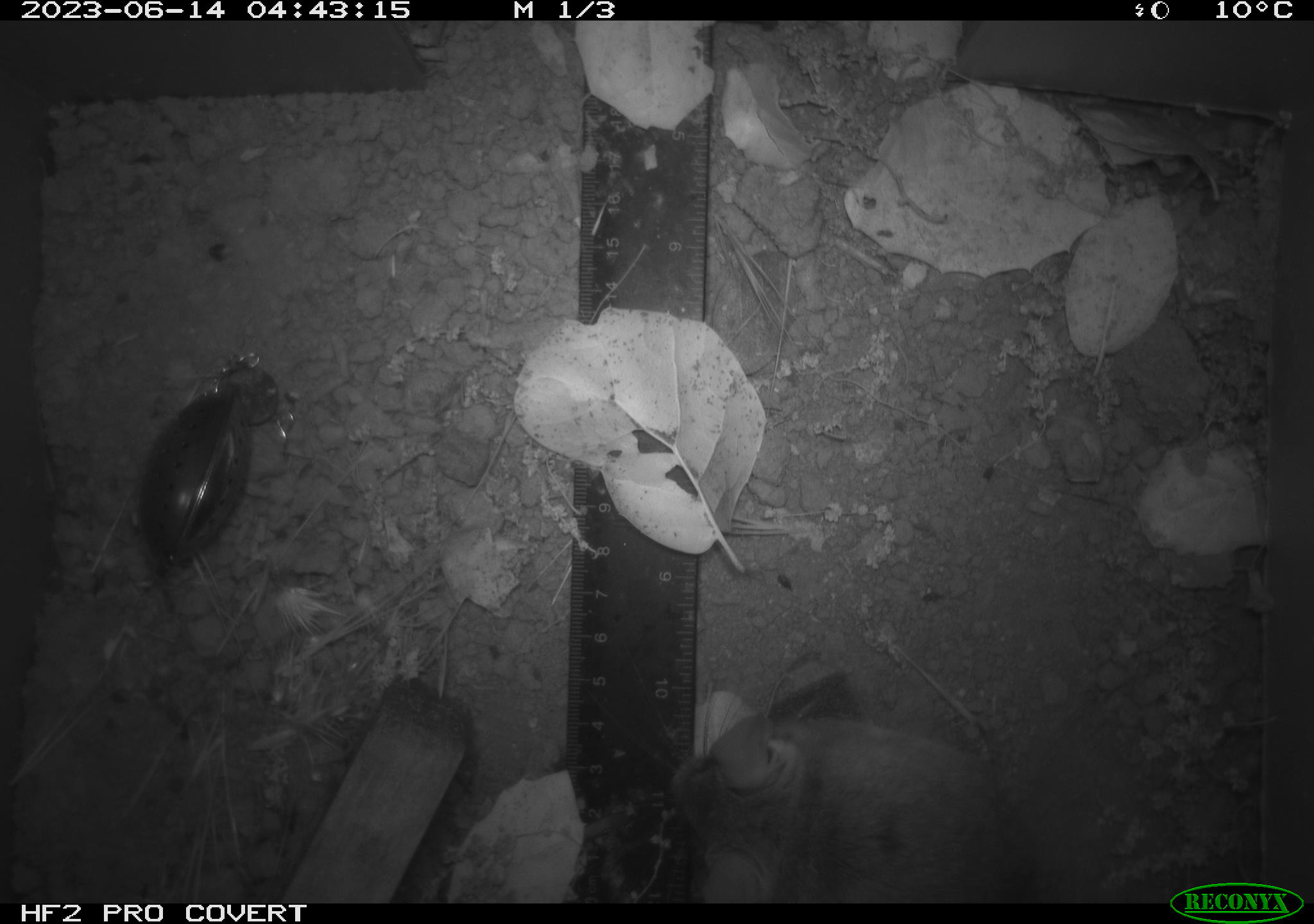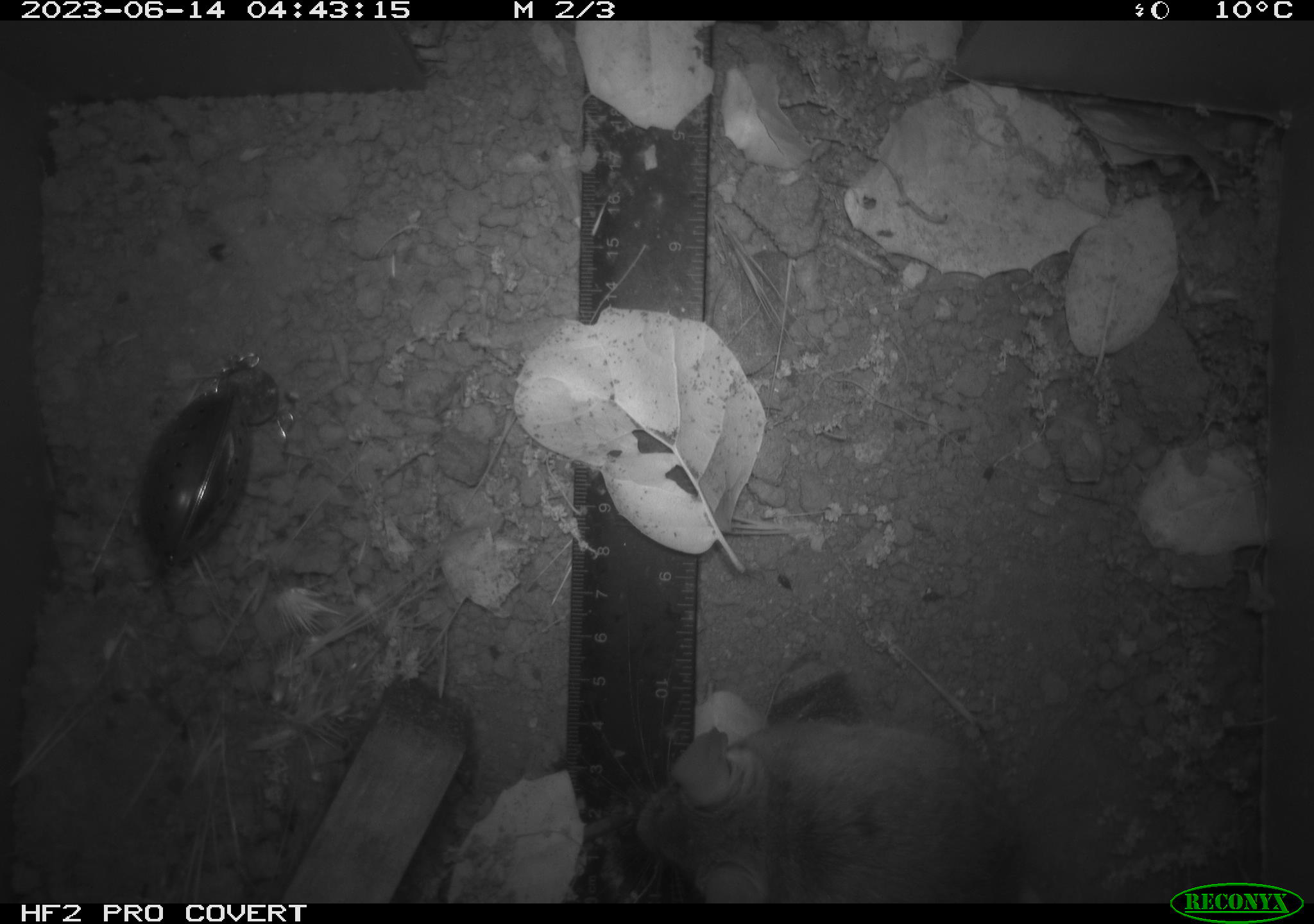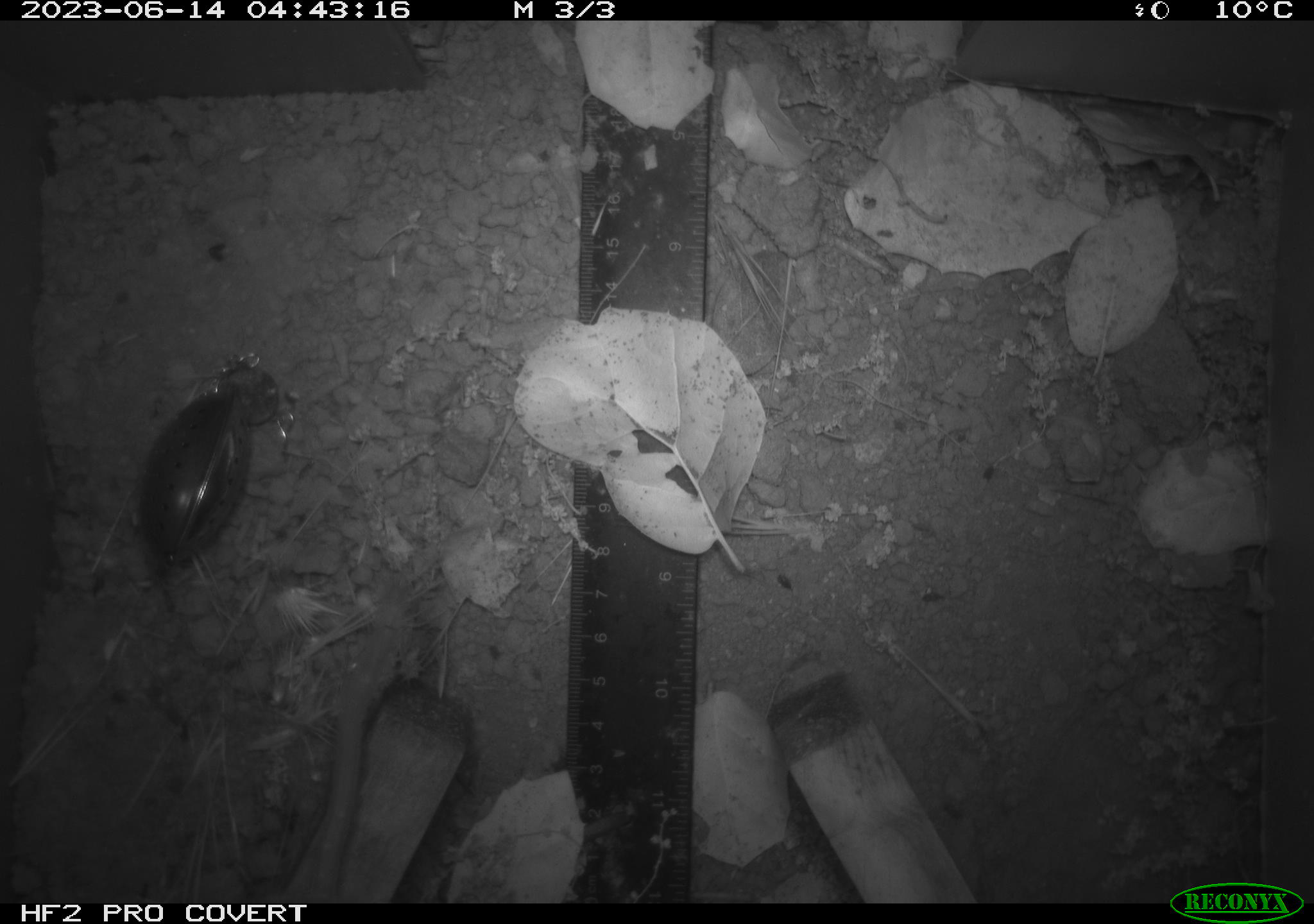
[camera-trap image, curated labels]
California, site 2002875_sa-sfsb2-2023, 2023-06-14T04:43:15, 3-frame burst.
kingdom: Animalia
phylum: Chordata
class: Mammalia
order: Rodentia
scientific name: Rodentia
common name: mouse species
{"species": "mouse species (Rodentia)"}